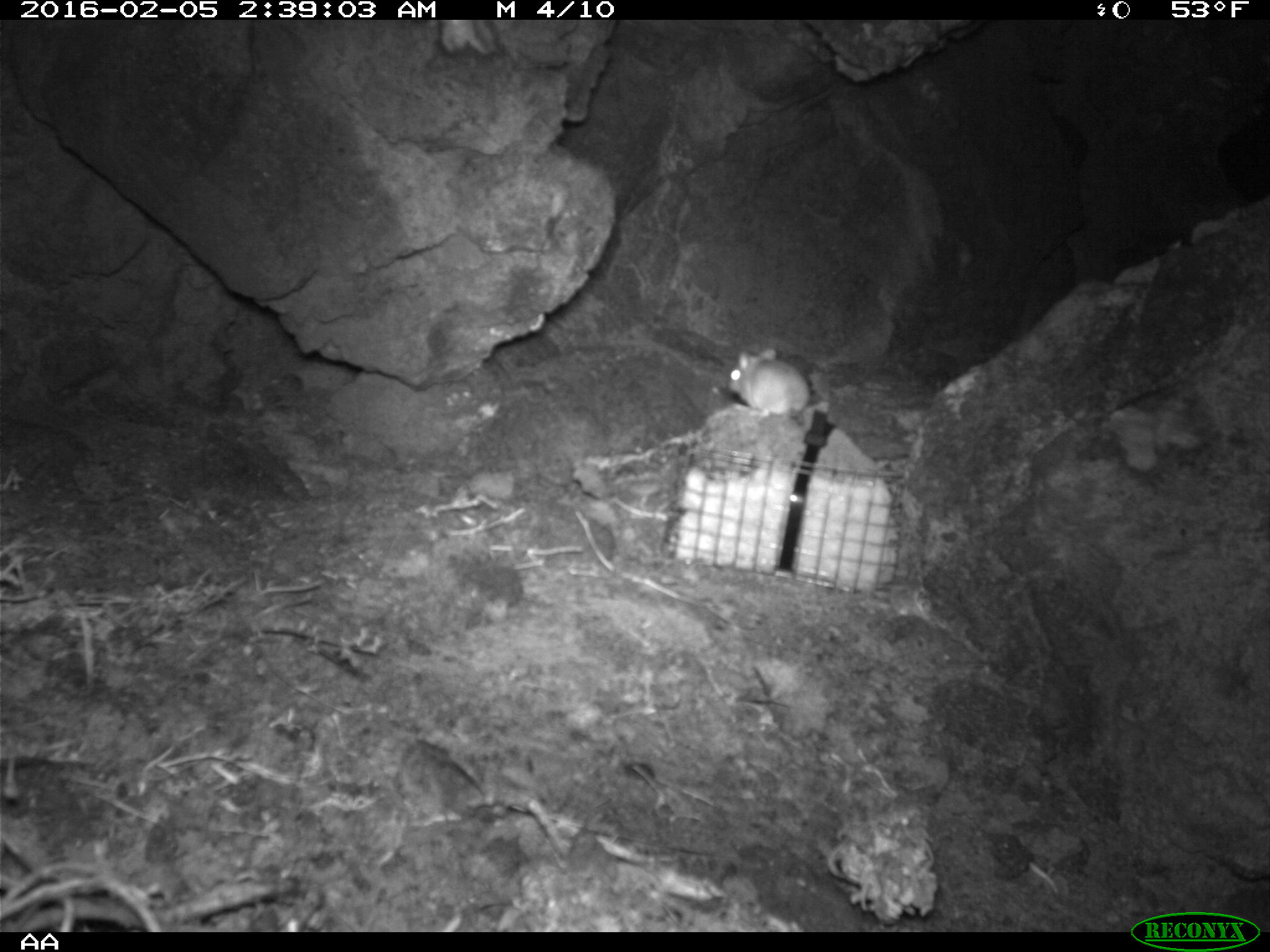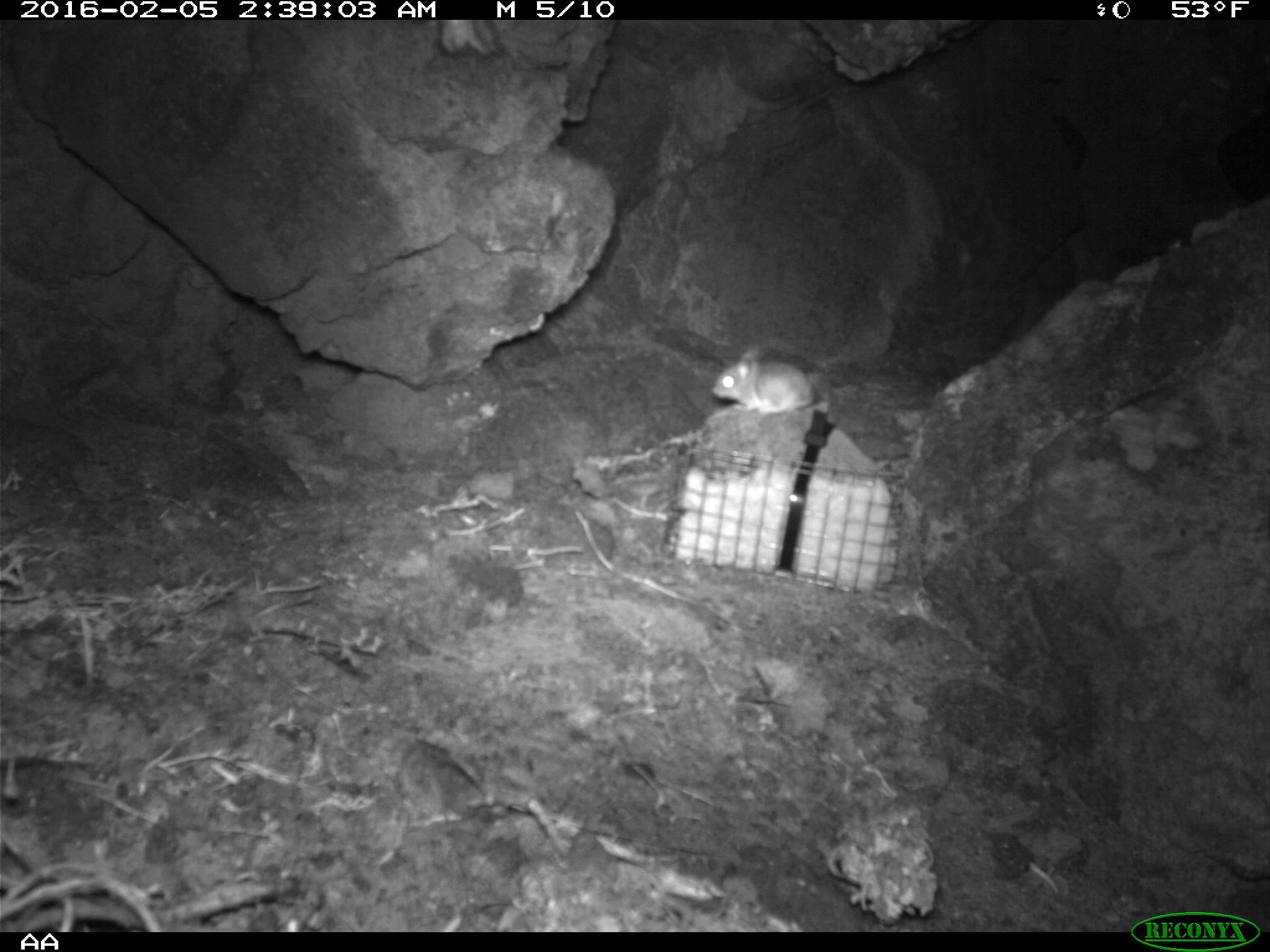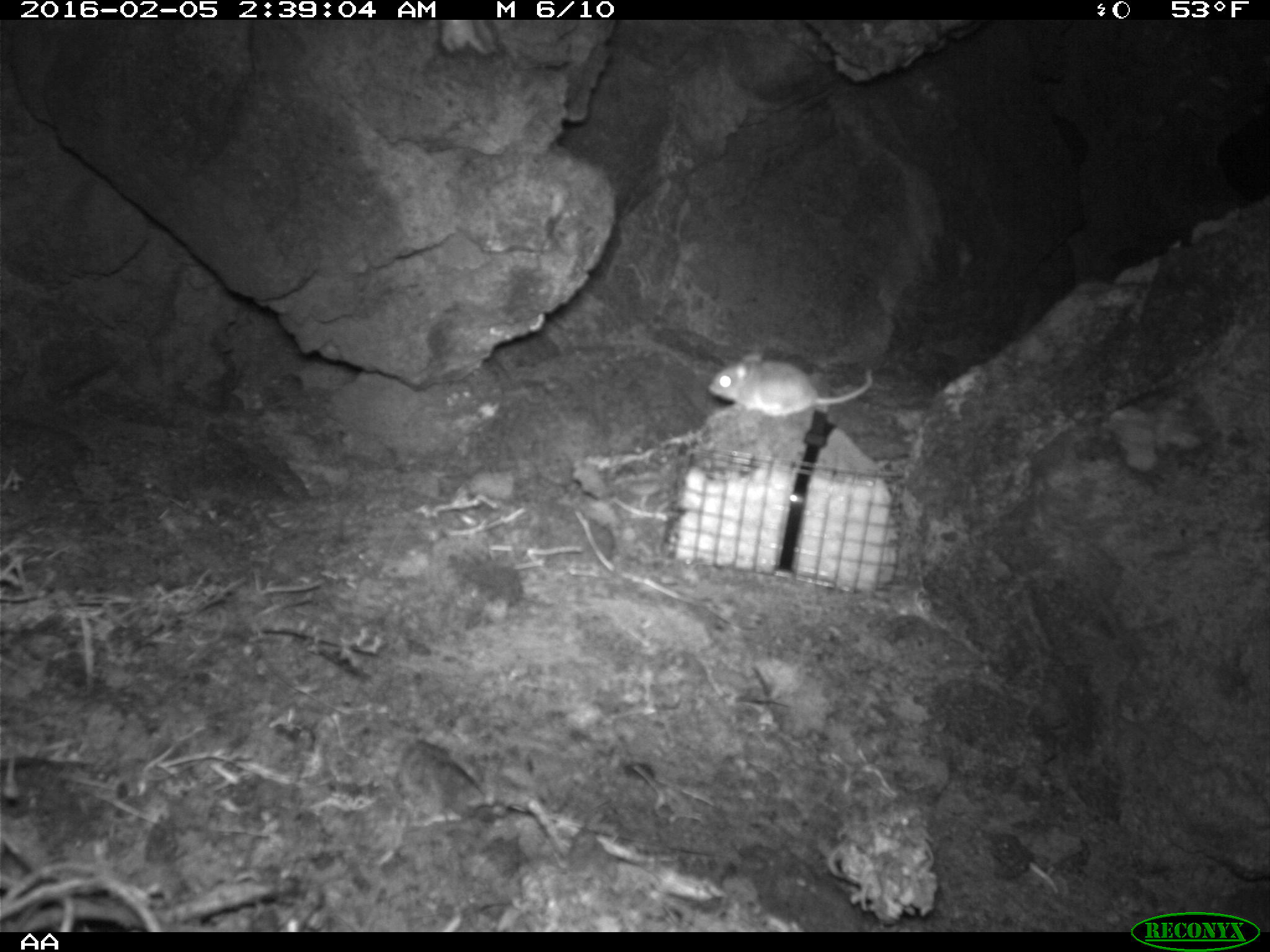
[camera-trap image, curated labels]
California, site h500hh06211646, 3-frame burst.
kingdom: Animalia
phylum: Chordata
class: Mammalia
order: Rodentia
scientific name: Rodentia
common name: rodent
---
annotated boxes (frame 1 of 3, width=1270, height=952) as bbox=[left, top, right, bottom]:
rodent: bbox=[727, 348, 830, 429]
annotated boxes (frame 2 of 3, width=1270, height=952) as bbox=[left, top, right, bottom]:
rodent: bbox=[711, 346, 815, 416]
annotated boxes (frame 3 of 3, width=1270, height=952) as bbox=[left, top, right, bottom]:
rodent: bbox=[706, 346, 873, 419]